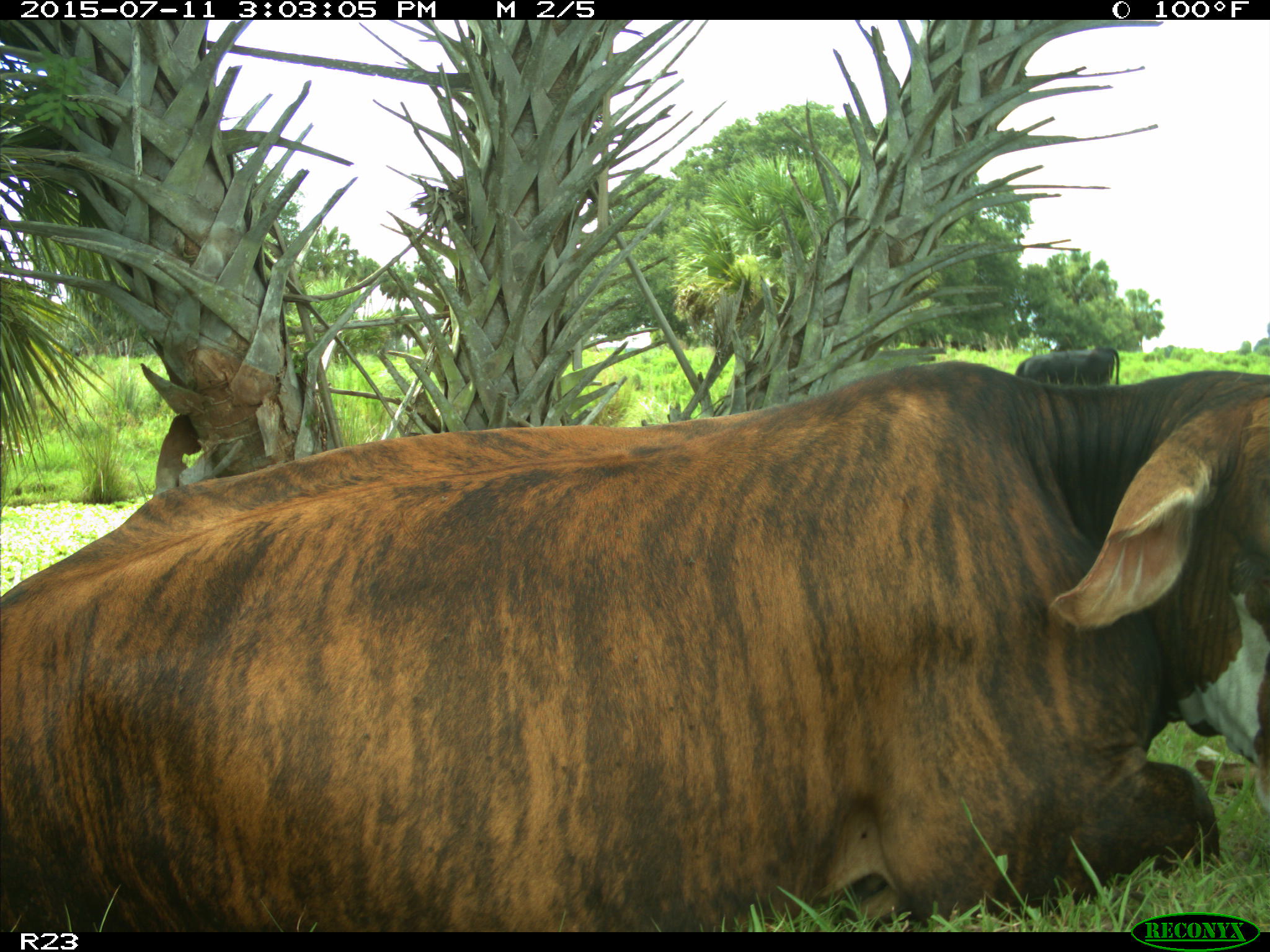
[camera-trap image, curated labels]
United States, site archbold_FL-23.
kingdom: Animalia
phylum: Chordata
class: Mammalia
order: Artiodactyla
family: Bovidae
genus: Bos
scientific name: Bos taurus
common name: domestic cow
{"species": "Bos taurus (domestic cow)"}